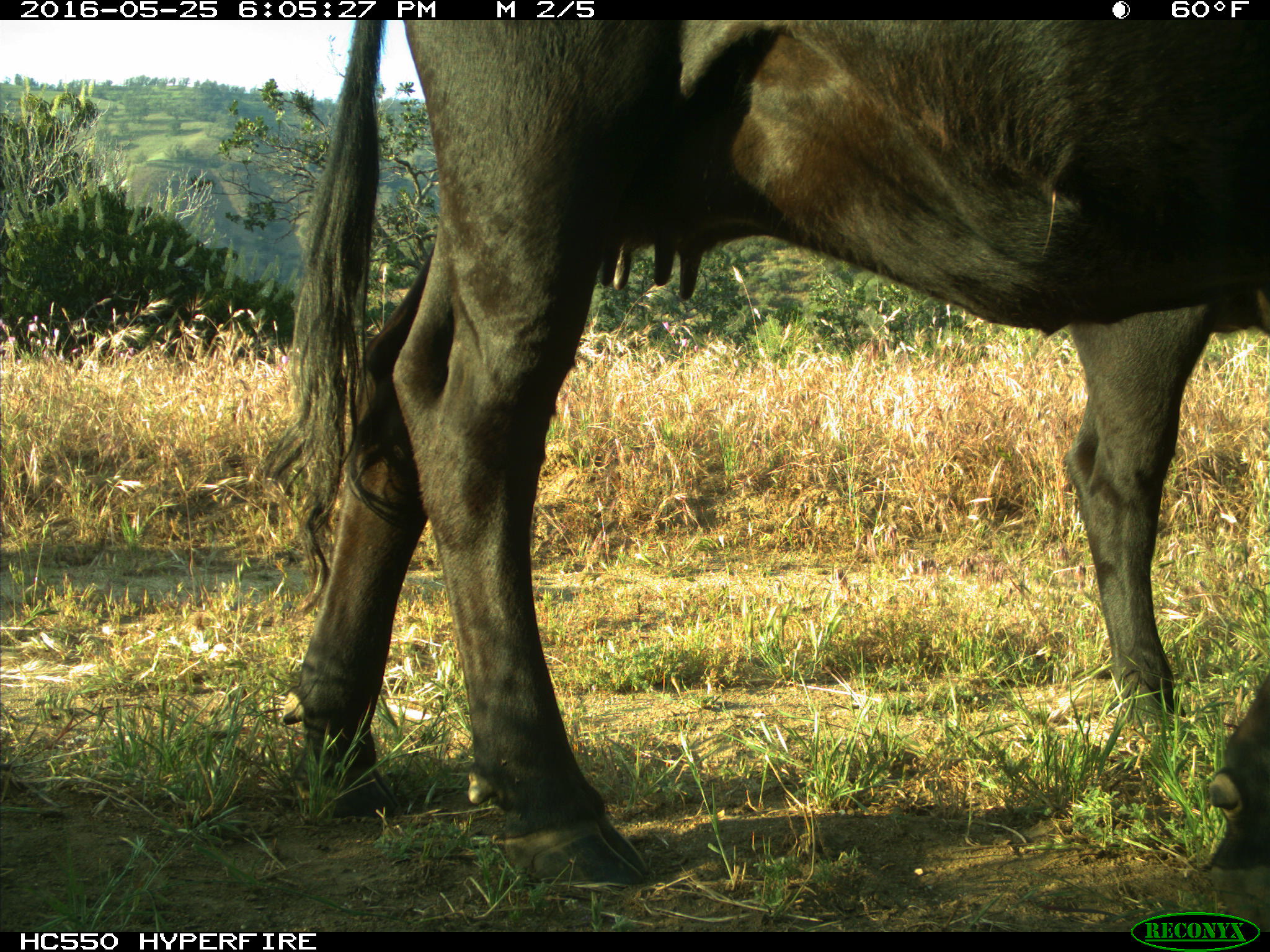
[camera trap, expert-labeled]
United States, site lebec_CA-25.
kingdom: Animalia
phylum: Chordata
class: Mammalia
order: Artiodactyla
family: Bovidae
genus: Bos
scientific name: Bos taurus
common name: domestic cow